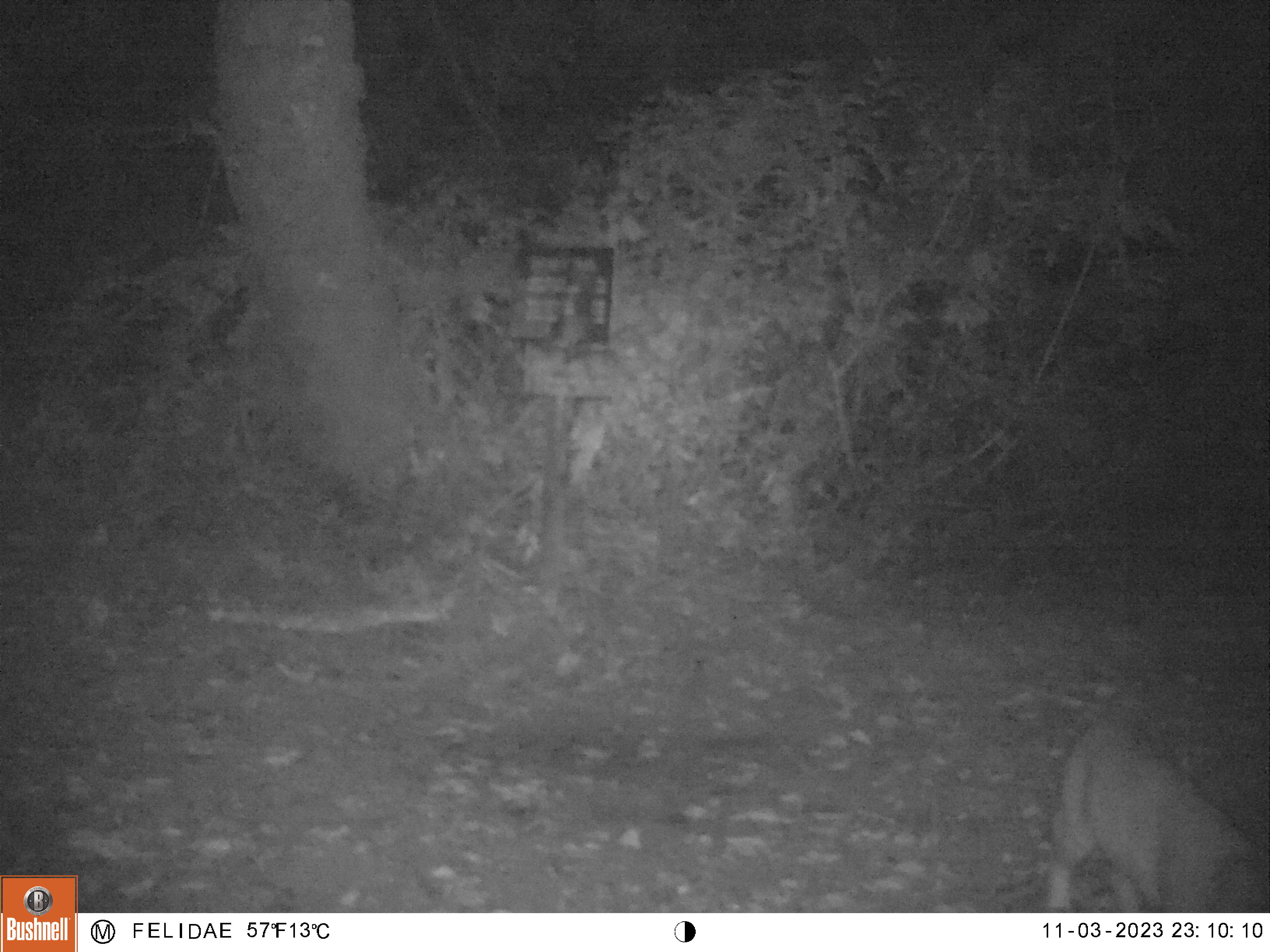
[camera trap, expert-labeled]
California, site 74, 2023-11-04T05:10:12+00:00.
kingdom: Animalia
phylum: Chordata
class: Mammalia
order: Carnivora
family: Felidae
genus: Lynx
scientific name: Lynx rufus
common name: bobcat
Bobcat (Lynx rufus).